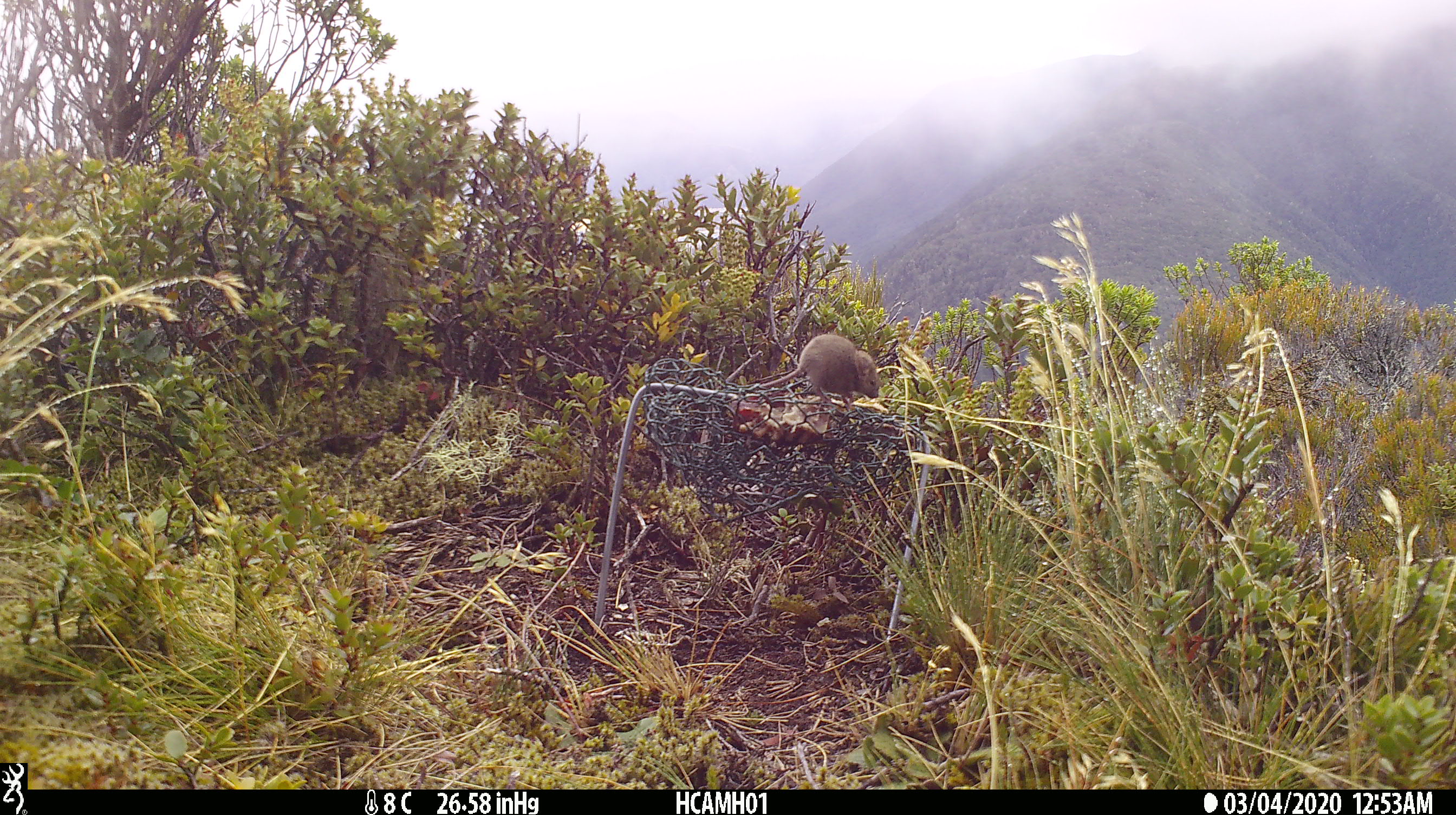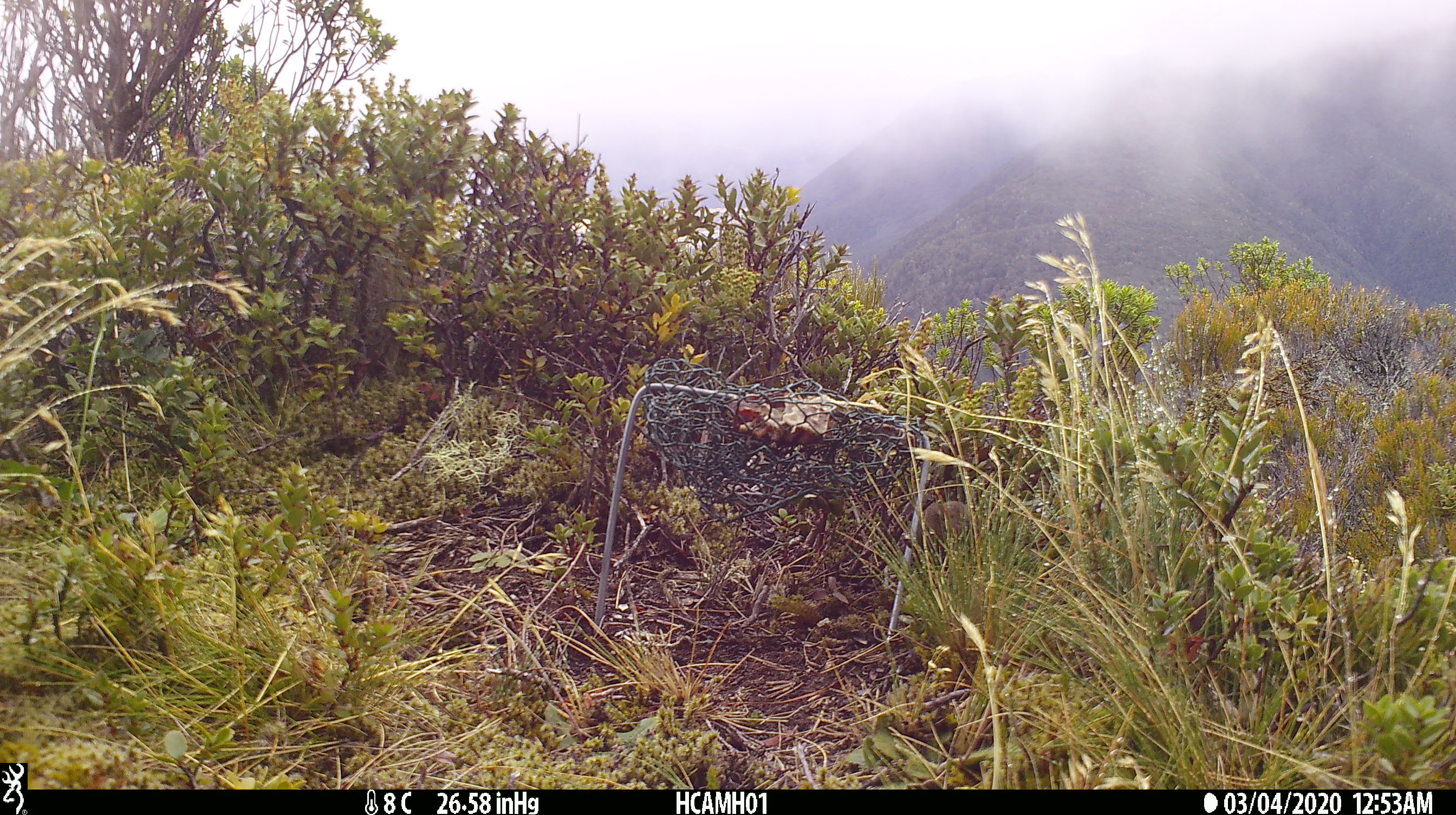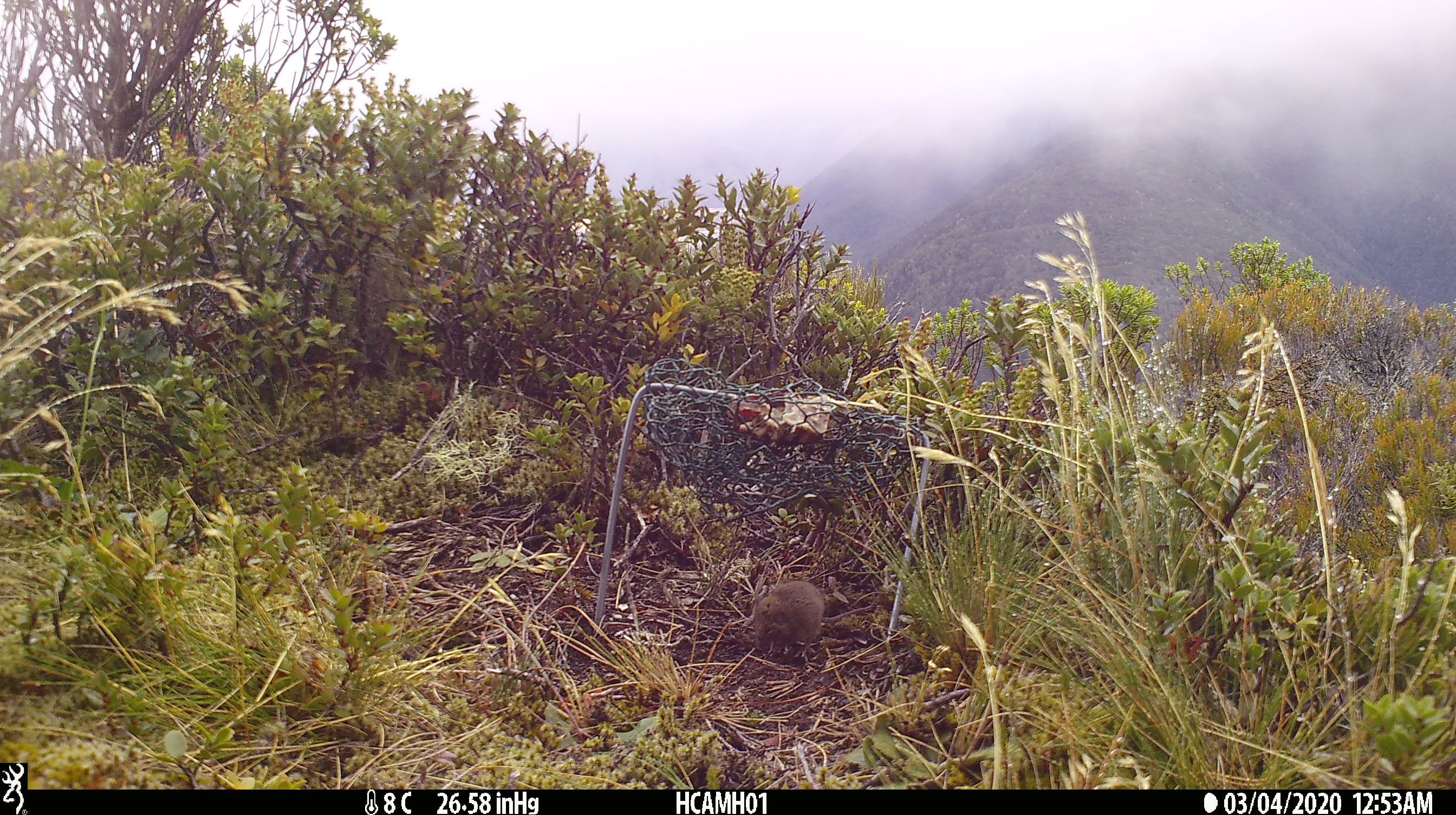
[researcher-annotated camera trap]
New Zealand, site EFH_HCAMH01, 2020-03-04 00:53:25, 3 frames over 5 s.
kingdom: Animalia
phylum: Chordata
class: Mammalia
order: Rodentia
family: Muridae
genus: Mus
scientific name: Mus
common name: mouse